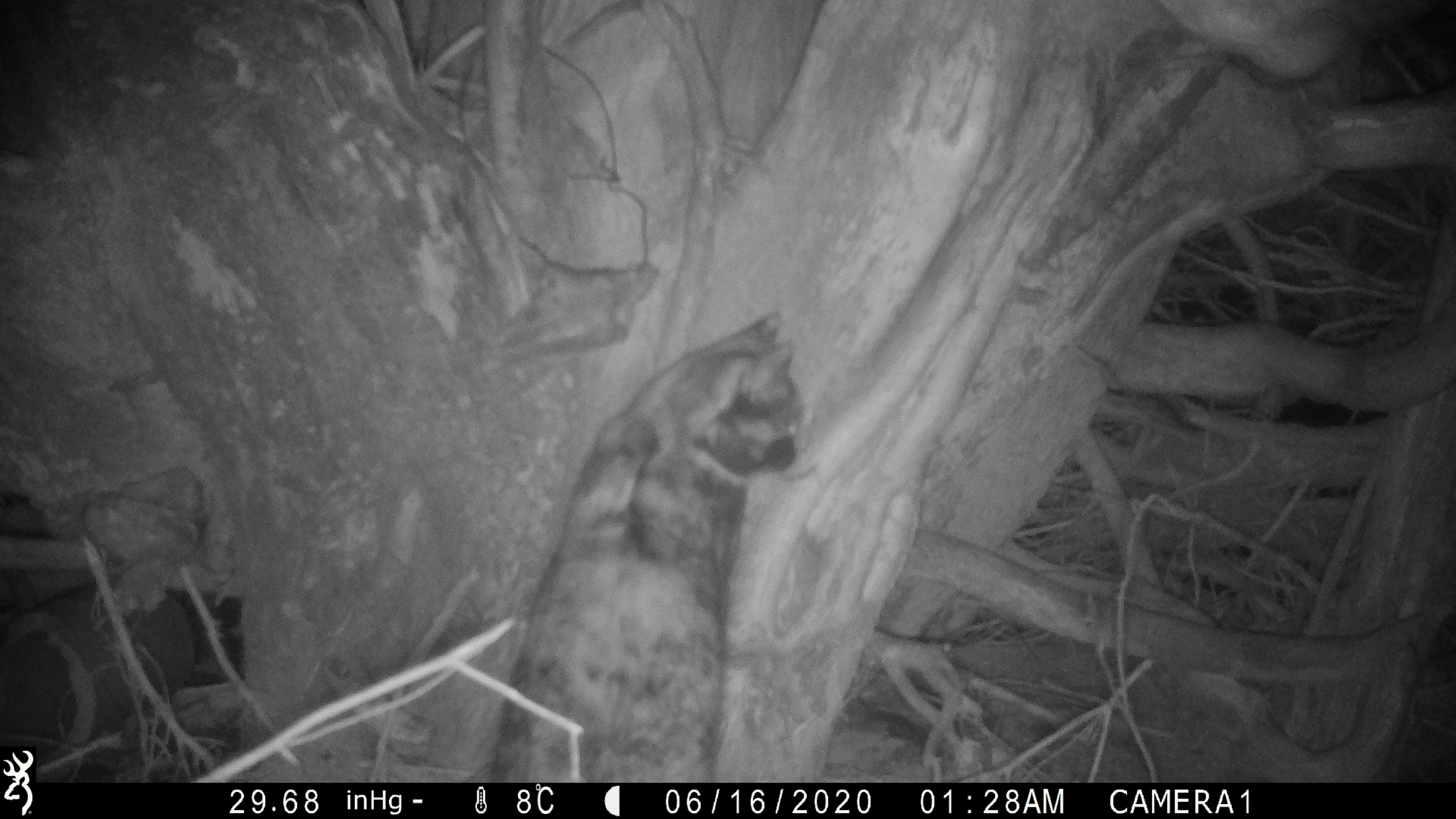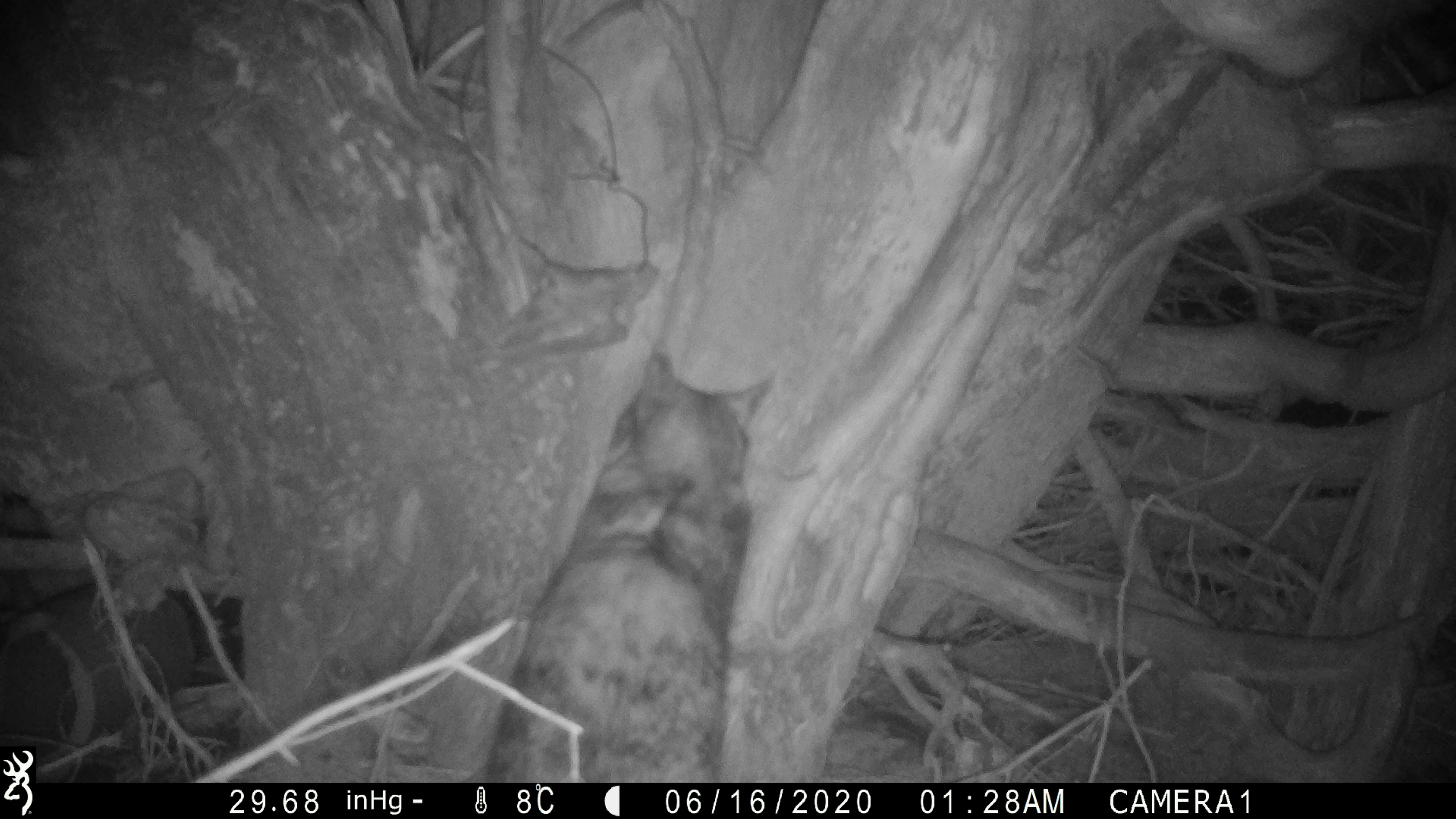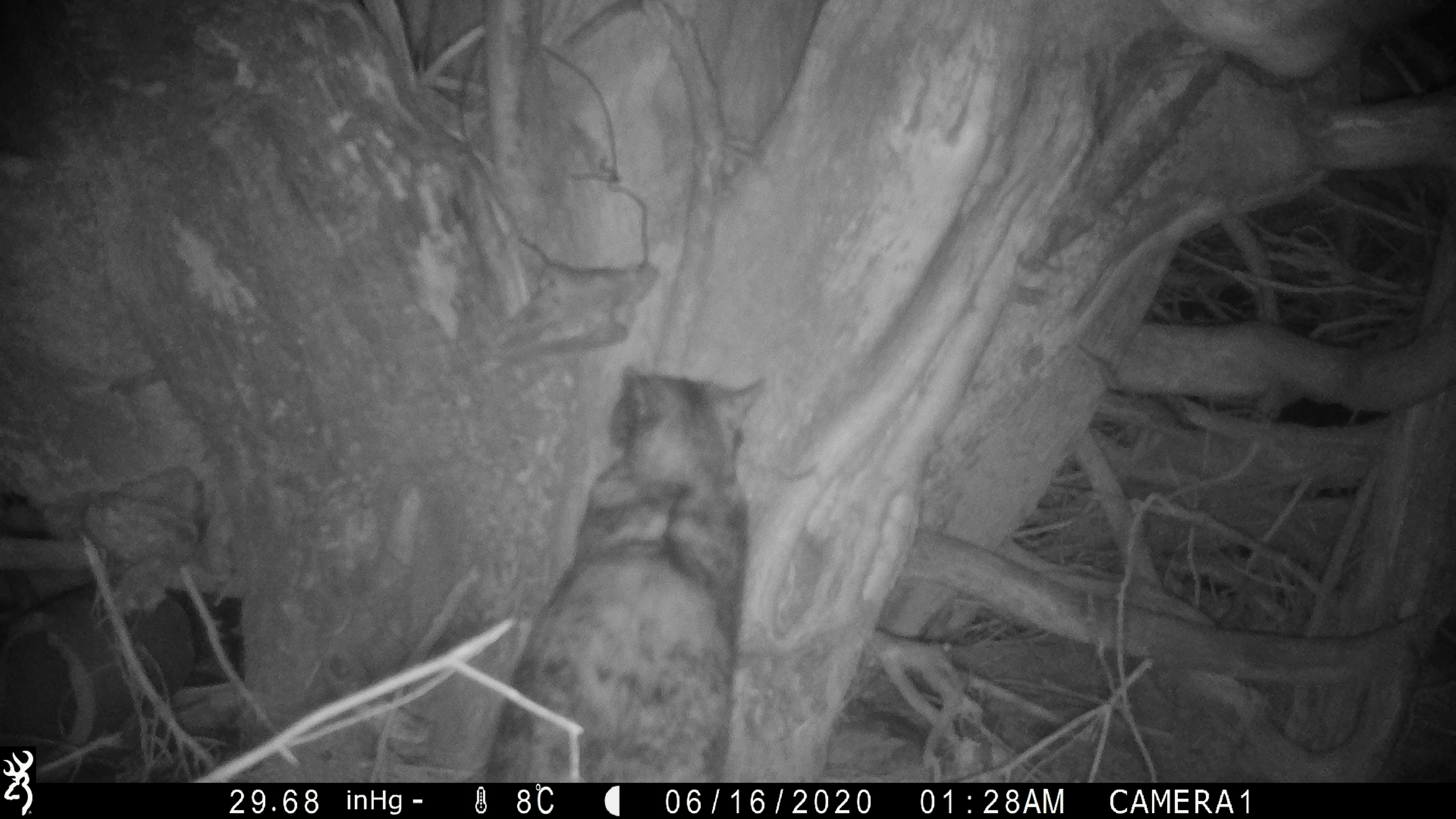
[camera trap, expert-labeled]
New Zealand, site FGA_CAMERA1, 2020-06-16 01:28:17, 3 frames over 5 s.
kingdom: Animalia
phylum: Chordata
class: Mammalia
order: Carnivora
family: Felidae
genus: Felis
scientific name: Felis catus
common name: domestic cat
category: cat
Cat (domestic cat) (Felis catus).